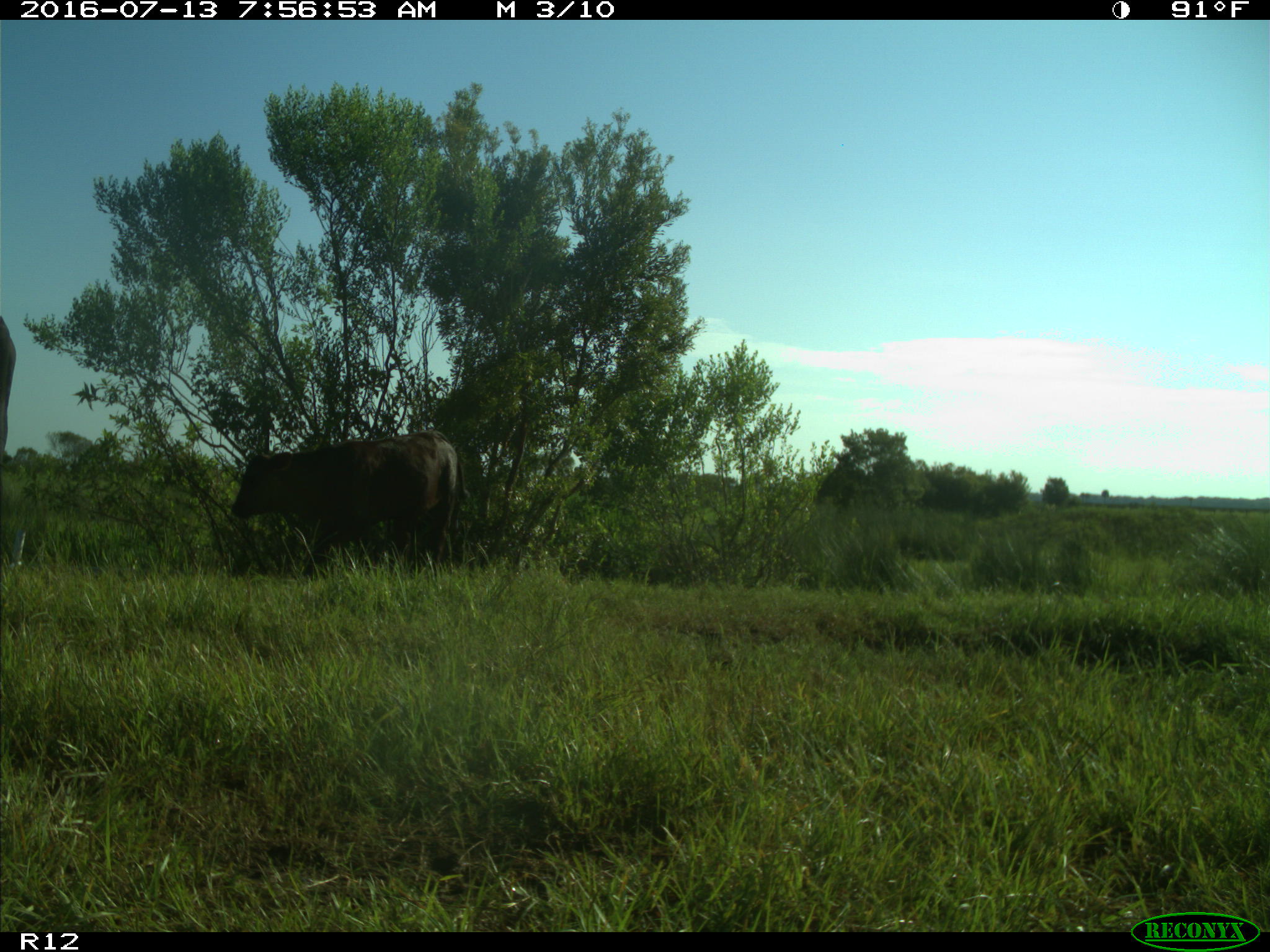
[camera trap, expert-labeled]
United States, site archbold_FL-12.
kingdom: Animalia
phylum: Chordata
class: Mammalia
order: Artiodactyla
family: Bovidae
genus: Bos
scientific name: Bos taurus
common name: domestic cow